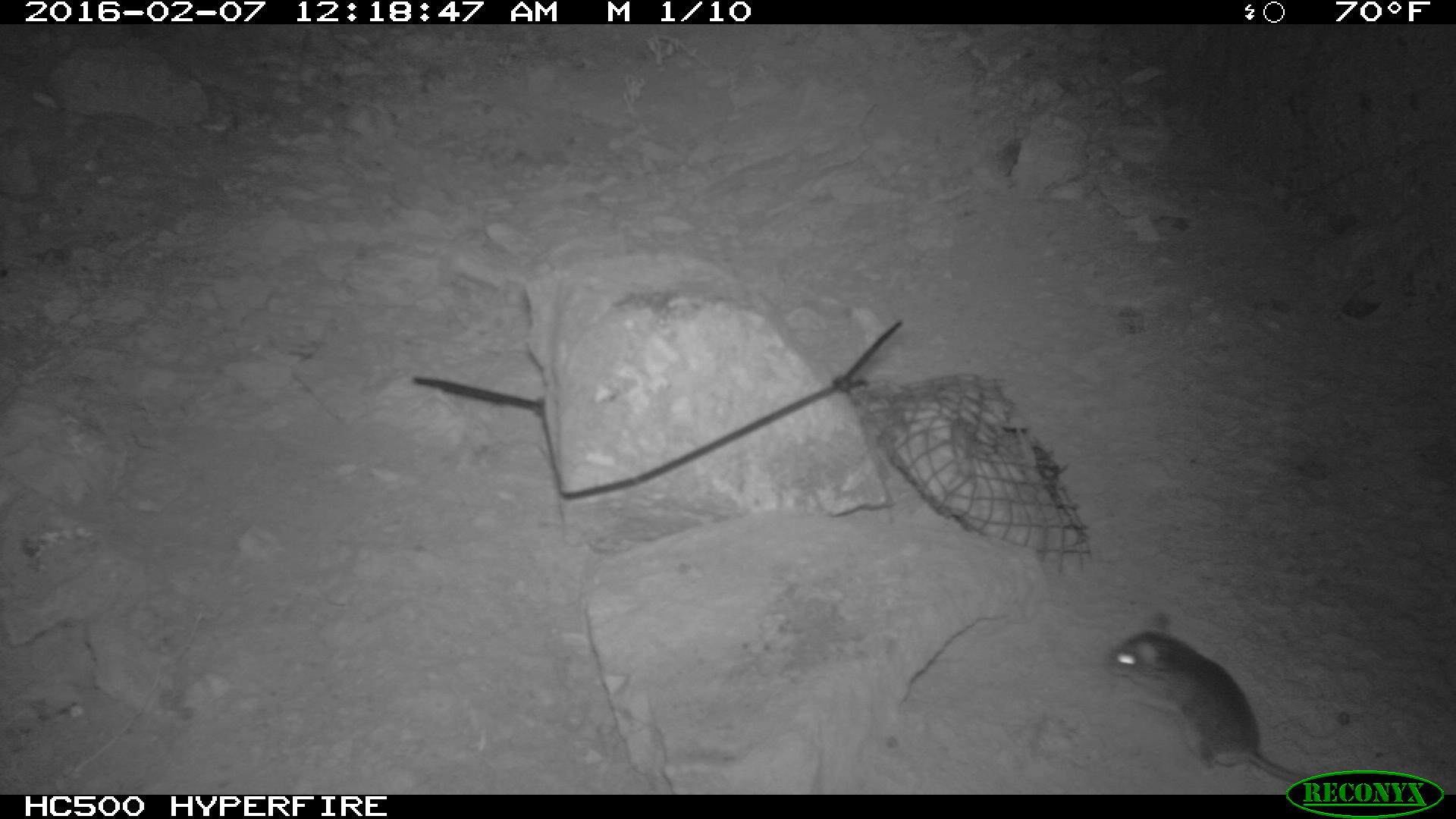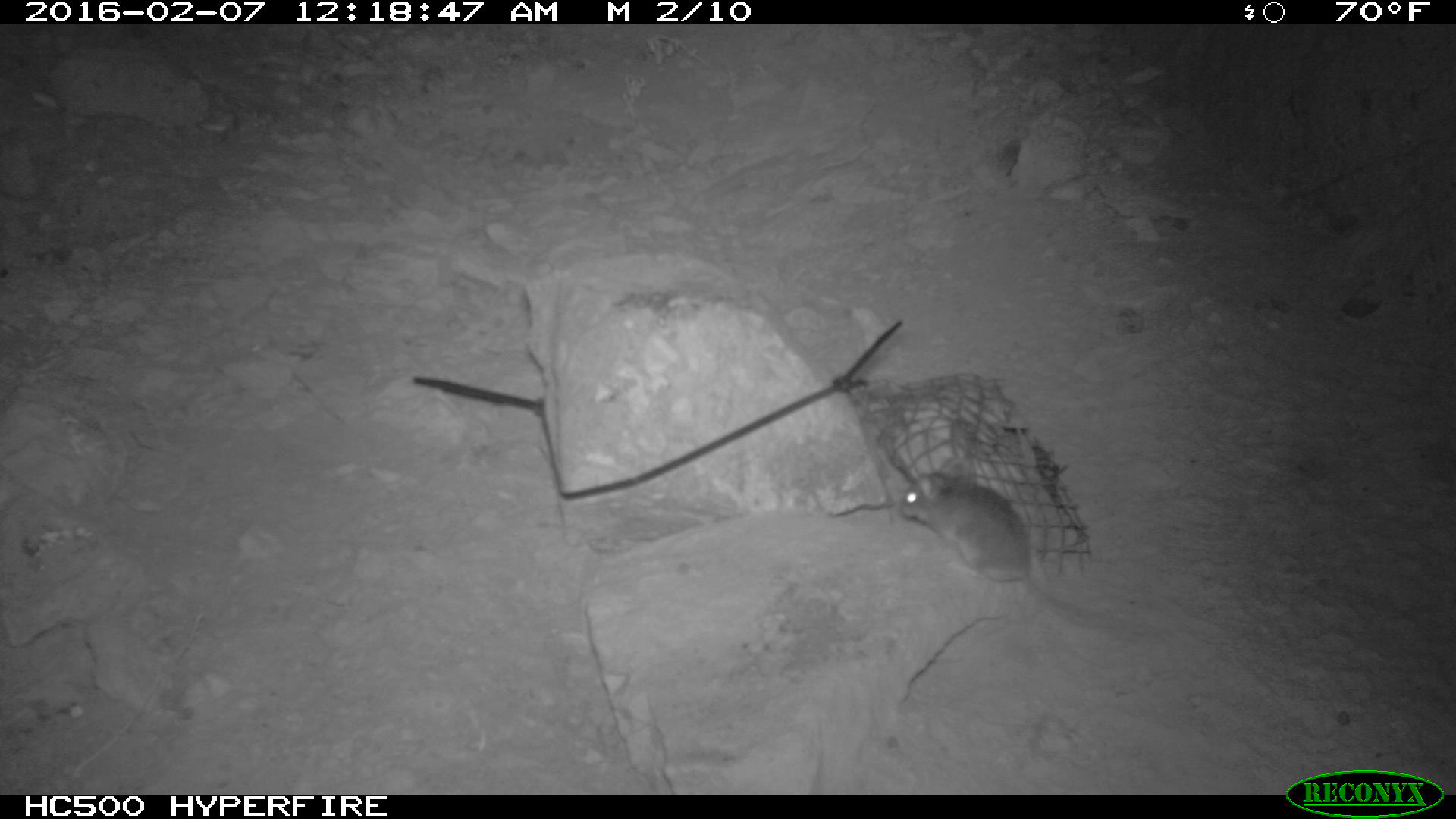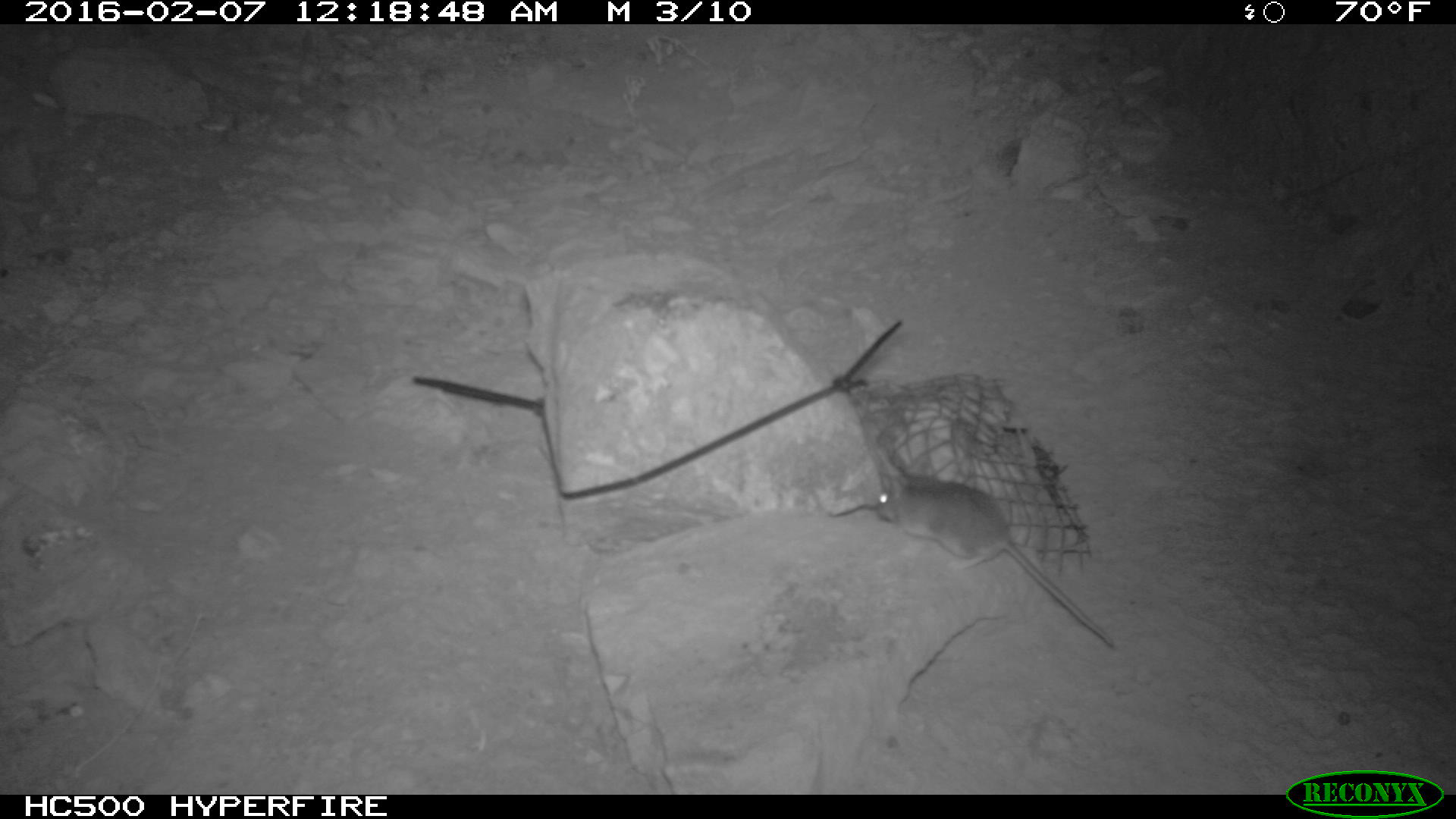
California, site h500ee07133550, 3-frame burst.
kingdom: Animalia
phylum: Chordata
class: Mammalia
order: Rodentia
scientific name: Rodentia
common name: rodent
Rodent (Rodentia).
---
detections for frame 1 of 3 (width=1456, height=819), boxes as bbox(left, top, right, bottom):
rodent: bbox(1108, 611, 1320, 784)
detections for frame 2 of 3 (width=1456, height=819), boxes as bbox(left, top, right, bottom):
rodent: bbox(897, 460, 1114, 633)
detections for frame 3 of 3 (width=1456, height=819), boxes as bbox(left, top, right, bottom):
rodent: bbox(869, 465, 1116, 653)